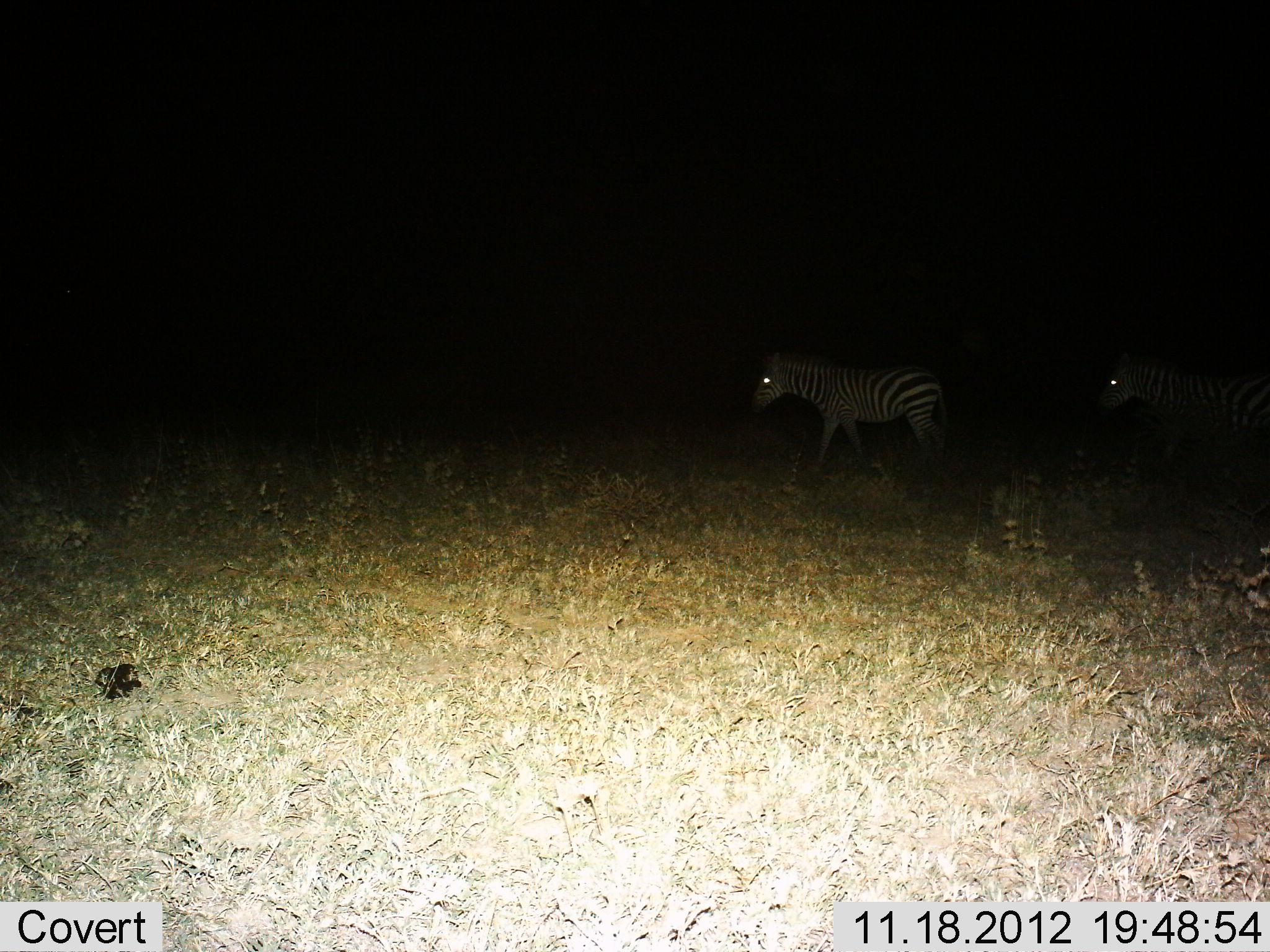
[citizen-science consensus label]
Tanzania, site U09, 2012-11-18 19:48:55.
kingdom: Animalia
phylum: Chordata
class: Mammalia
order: Perissodactyla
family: Equidae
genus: Equus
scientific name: Equus quagga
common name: plains zebra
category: zebra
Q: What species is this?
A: Zebra (plains zebra) (Equus quagga).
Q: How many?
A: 2.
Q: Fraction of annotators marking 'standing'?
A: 30%.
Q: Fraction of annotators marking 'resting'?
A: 0%.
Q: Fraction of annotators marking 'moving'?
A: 70%.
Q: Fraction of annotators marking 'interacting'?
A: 0%.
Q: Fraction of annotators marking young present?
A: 0%.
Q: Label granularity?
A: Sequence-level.